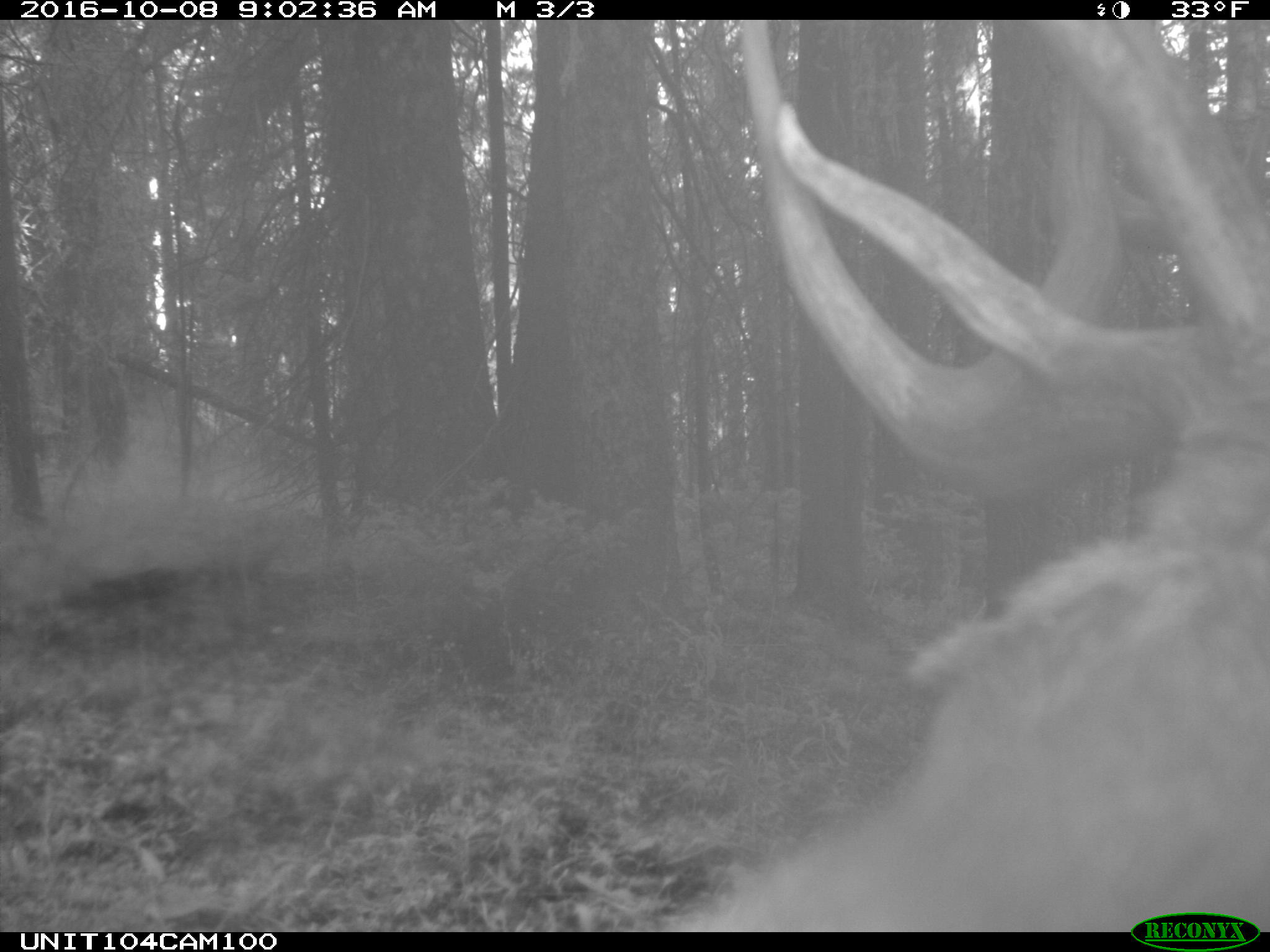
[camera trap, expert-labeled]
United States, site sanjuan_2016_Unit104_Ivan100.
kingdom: Animalia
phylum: Chordata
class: Mammalia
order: Artiodactyla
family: Cervidae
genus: Cervus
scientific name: Cervus elaphus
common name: red deer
Cervus elaphus (red deer).